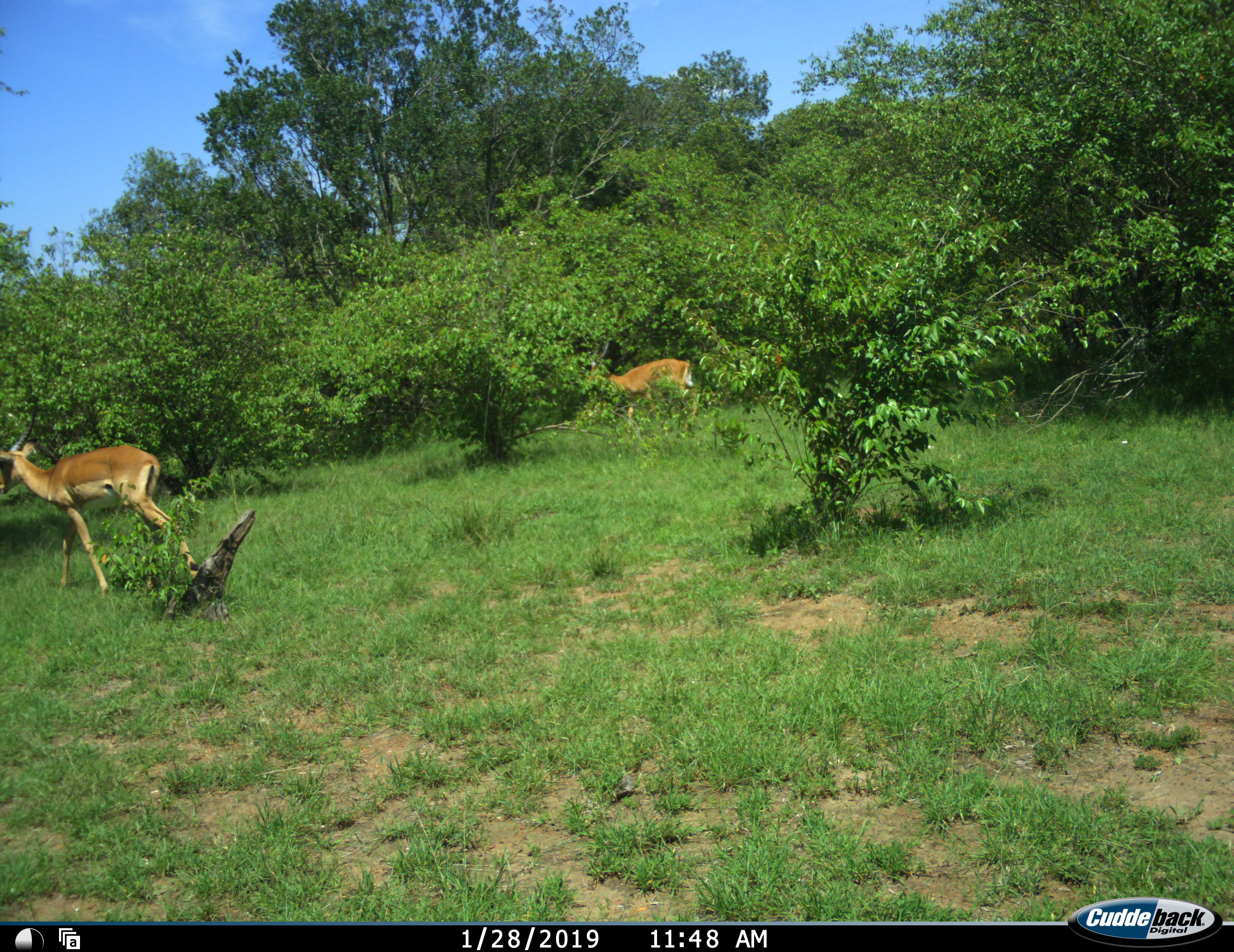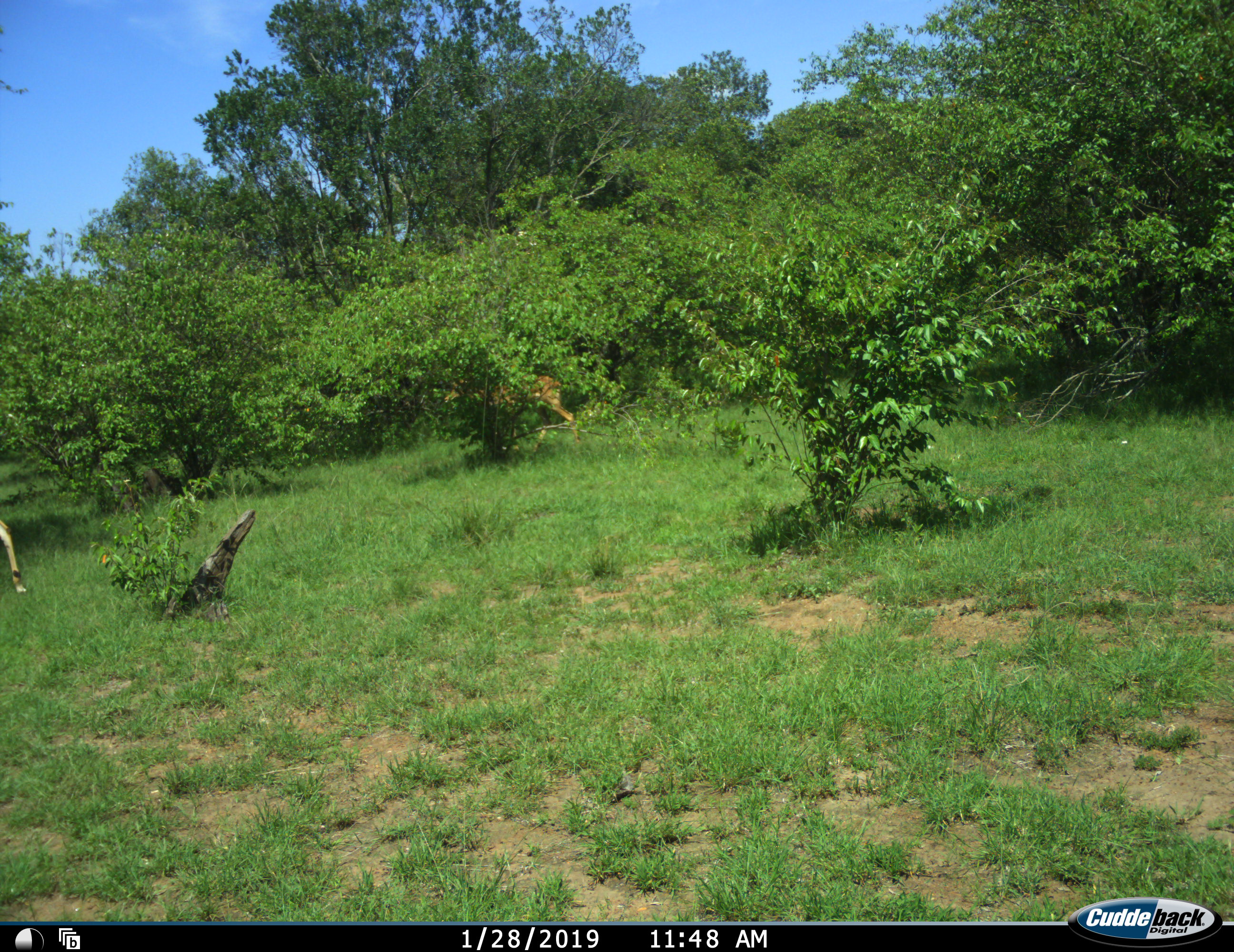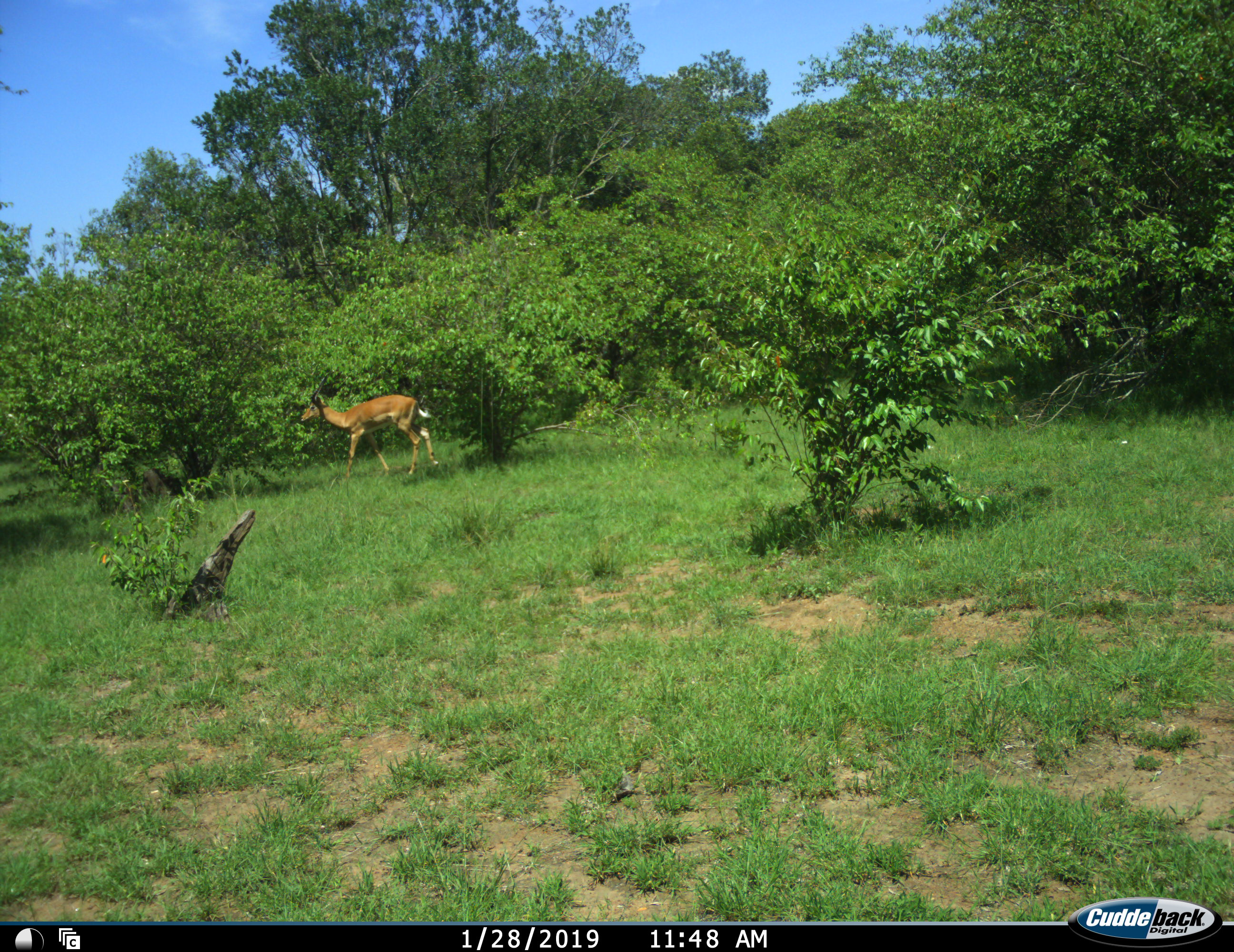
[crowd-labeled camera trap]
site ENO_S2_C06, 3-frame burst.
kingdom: Animalia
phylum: Chordata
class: Mammalia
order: Artiodactyla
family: Bovidae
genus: Aepyceros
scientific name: Aepyceros melampus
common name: impala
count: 2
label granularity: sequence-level